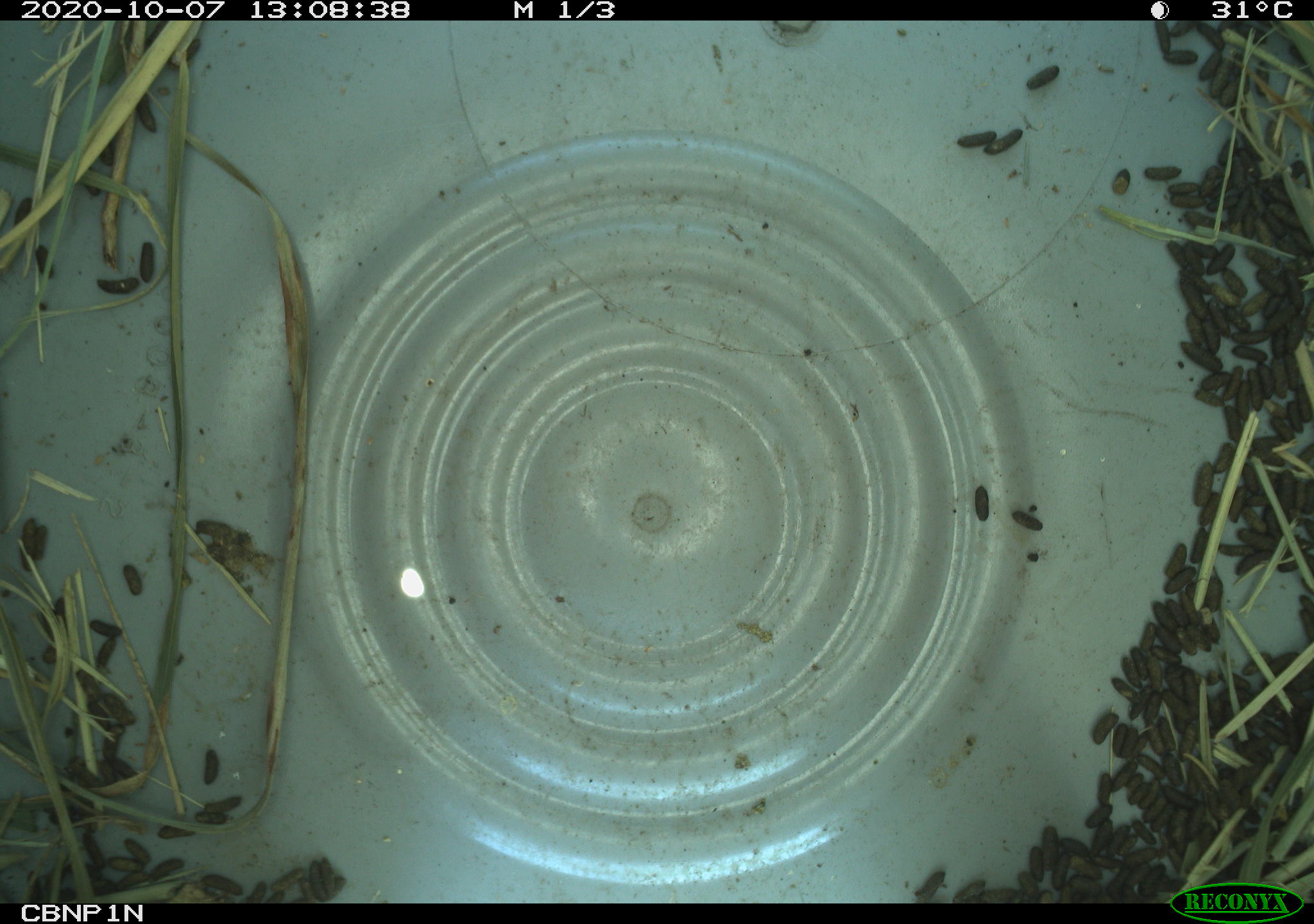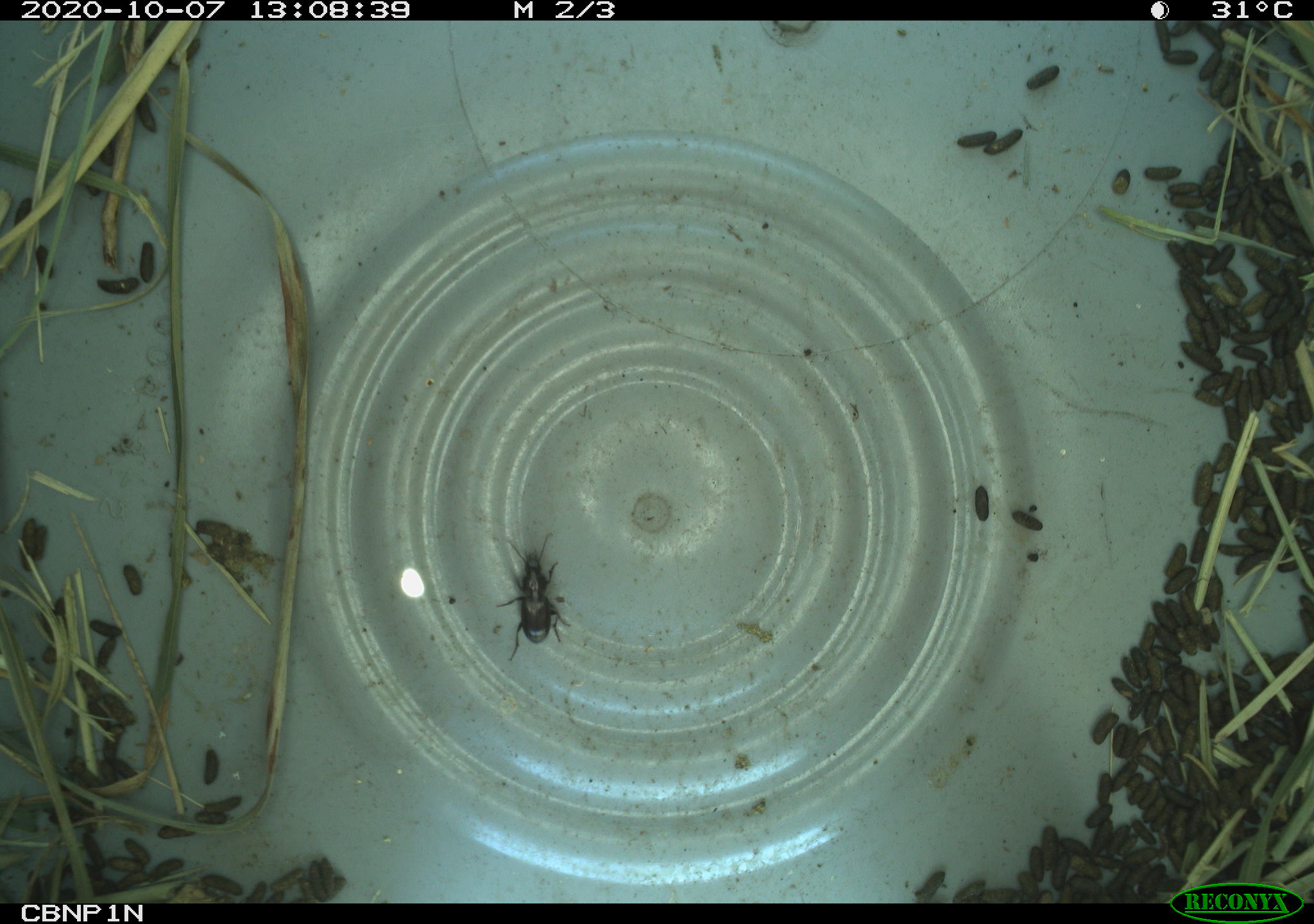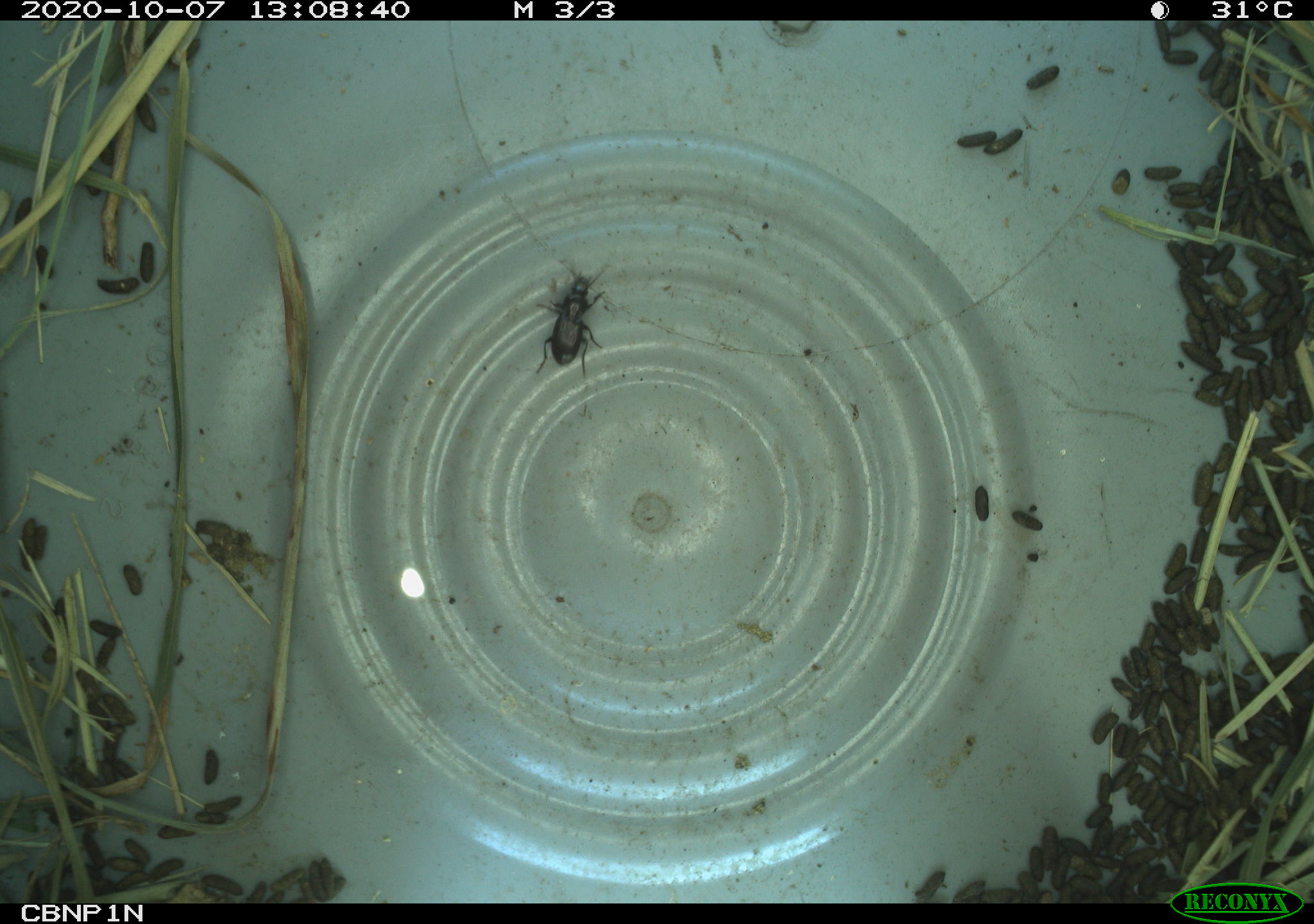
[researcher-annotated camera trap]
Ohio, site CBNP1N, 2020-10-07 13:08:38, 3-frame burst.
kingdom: Animalia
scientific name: Animalia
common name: animal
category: invertebrate